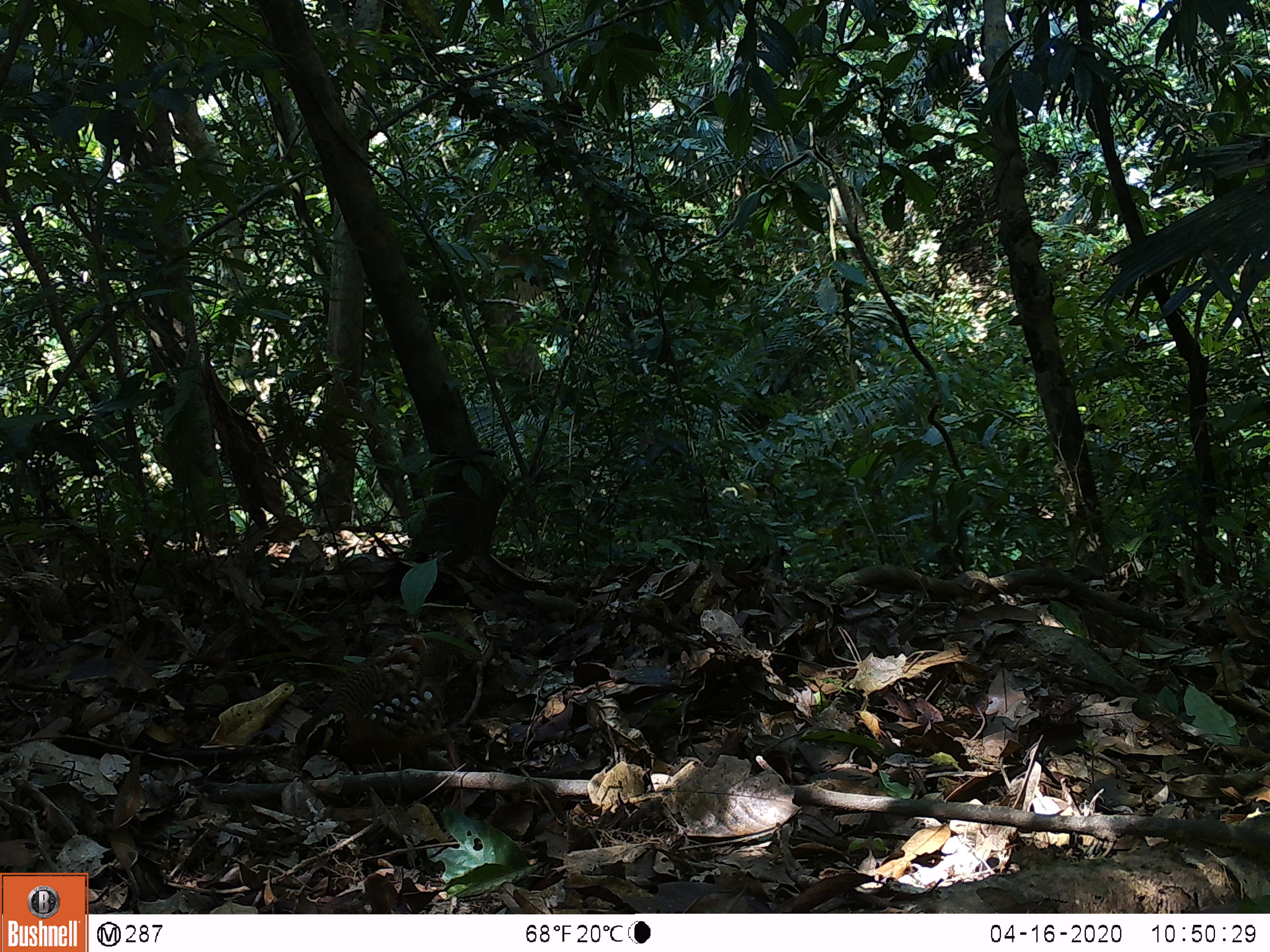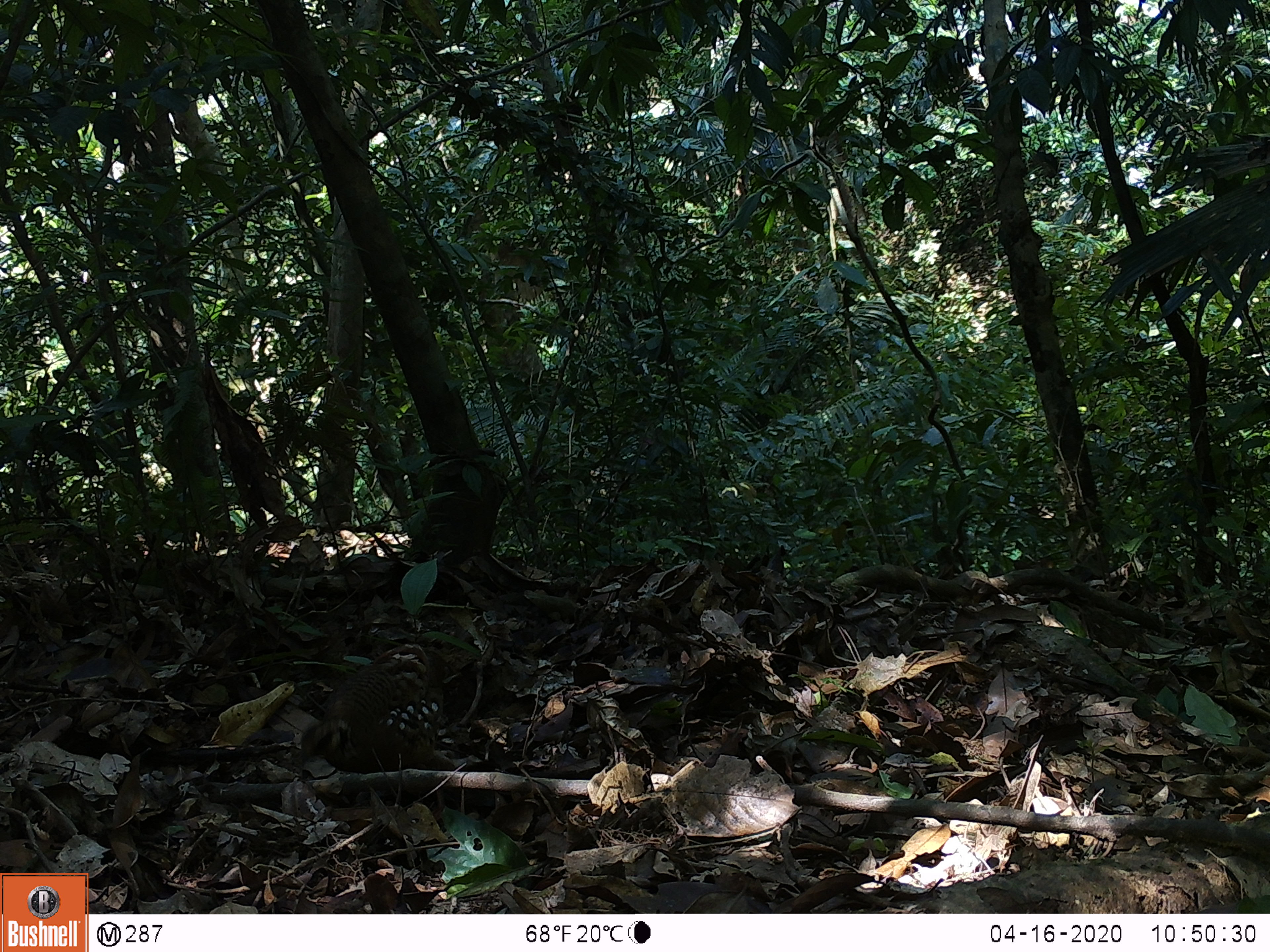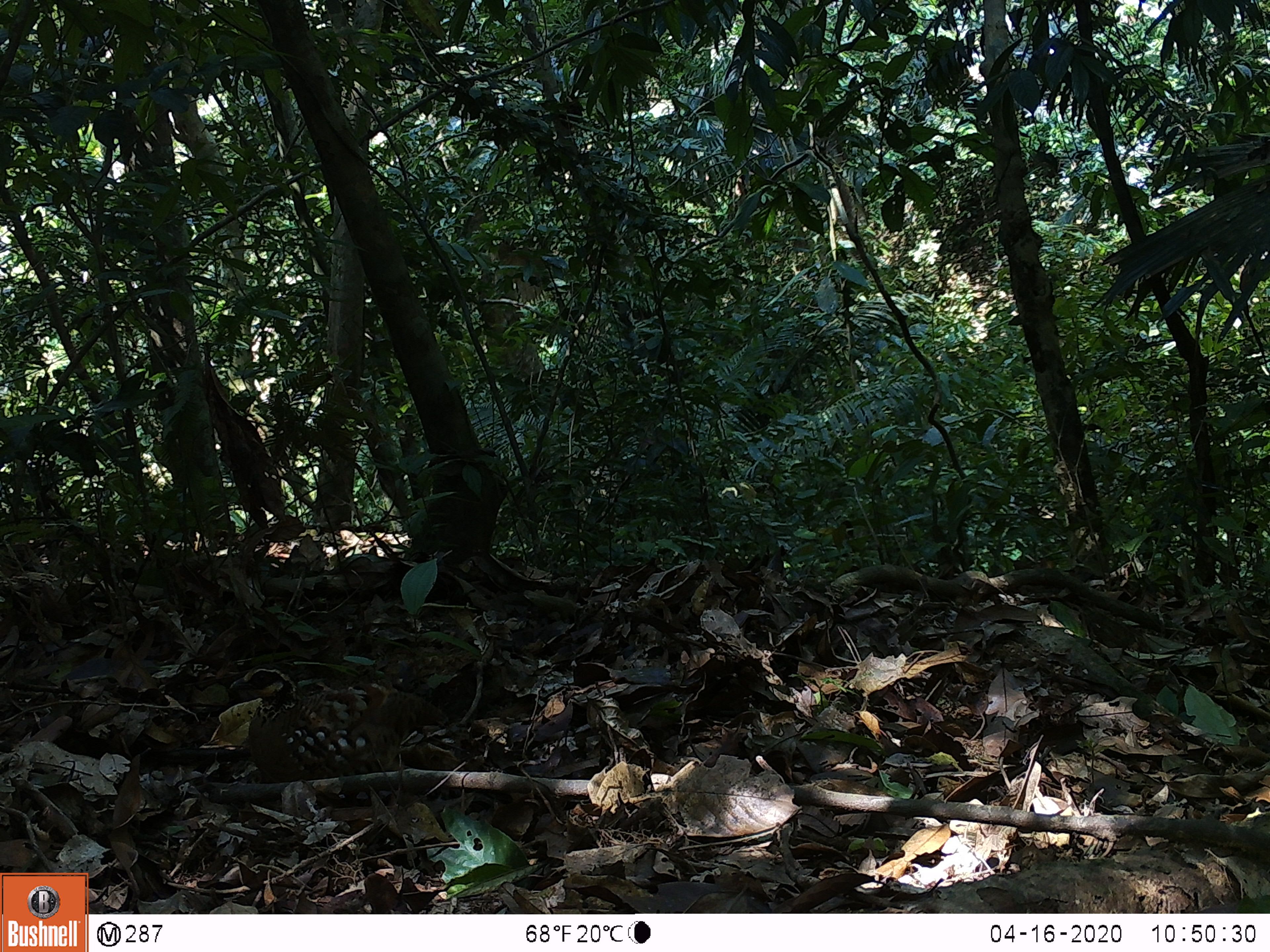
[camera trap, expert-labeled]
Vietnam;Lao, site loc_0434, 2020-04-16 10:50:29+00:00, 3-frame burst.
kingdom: Animalia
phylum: Chordata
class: Aves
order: Galliformes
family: Phasianidae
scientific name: Phasianidae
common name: partridge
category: unidentified partridge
Unidentified partridge (partridge) (Phasianidae). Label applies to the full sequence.